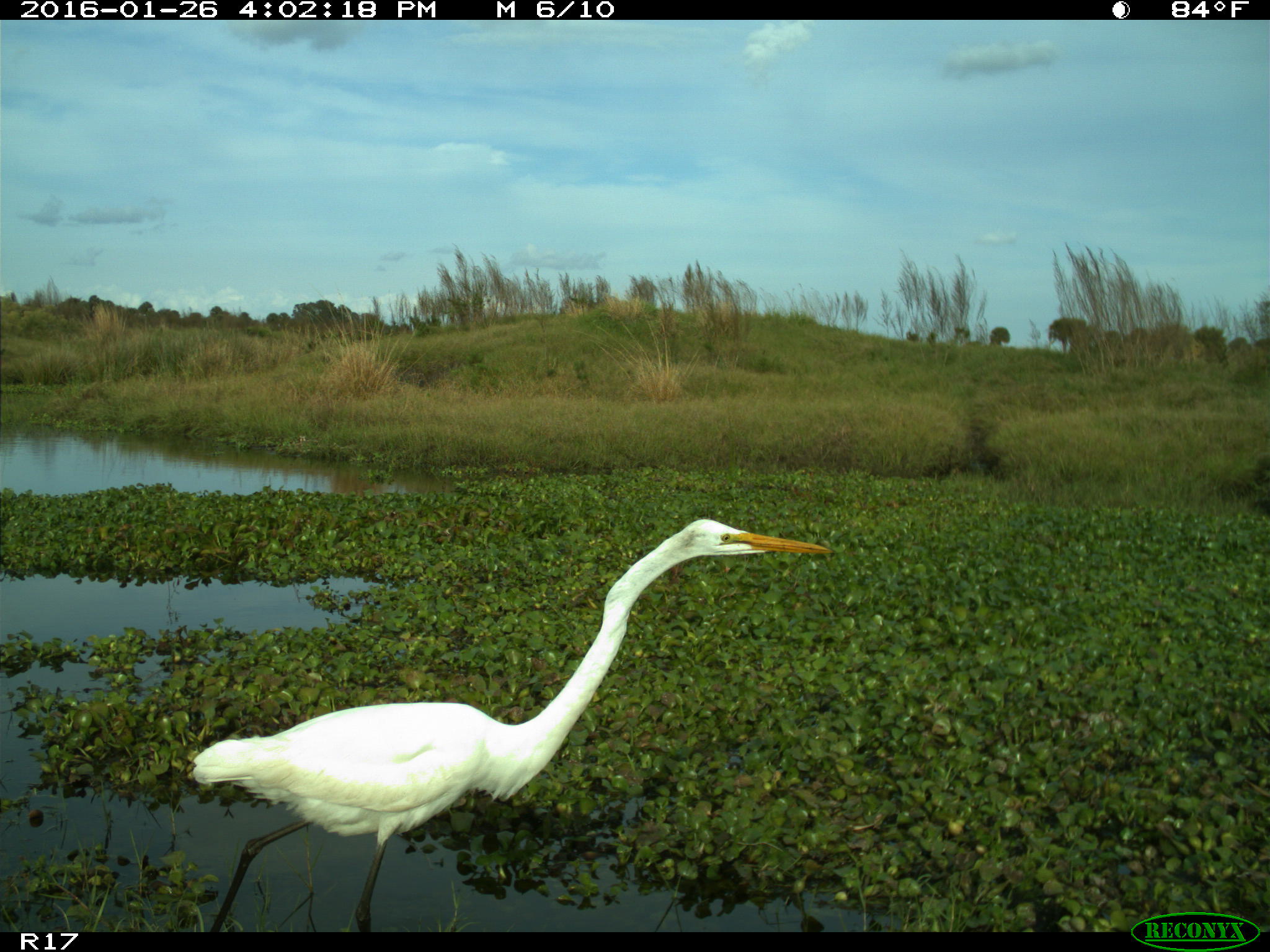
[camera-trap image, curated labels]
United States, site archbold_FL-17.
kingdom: Animalia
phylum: Chordata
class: Aves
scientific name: Aves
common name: birds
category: unidentified bird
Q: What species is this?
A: Unidentified bird (birds) (Aves).